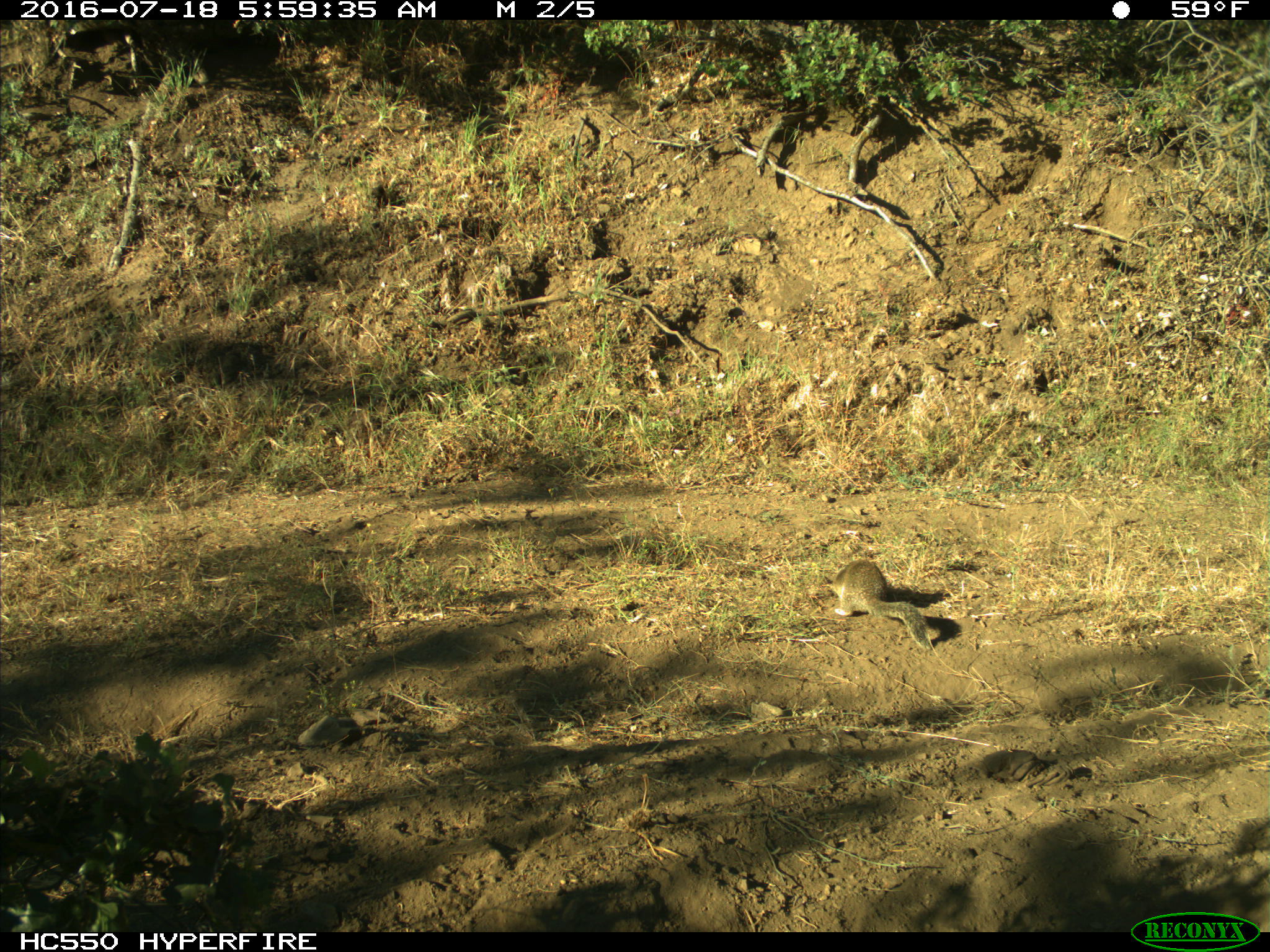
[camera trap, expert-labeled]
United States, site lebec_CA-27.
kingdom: Animalia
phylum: Chordata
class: Mammalia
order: Rodentia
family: Sciuridae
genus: Otospermophilus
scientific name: Otospermophilus beecheyi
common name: california ground squirrel